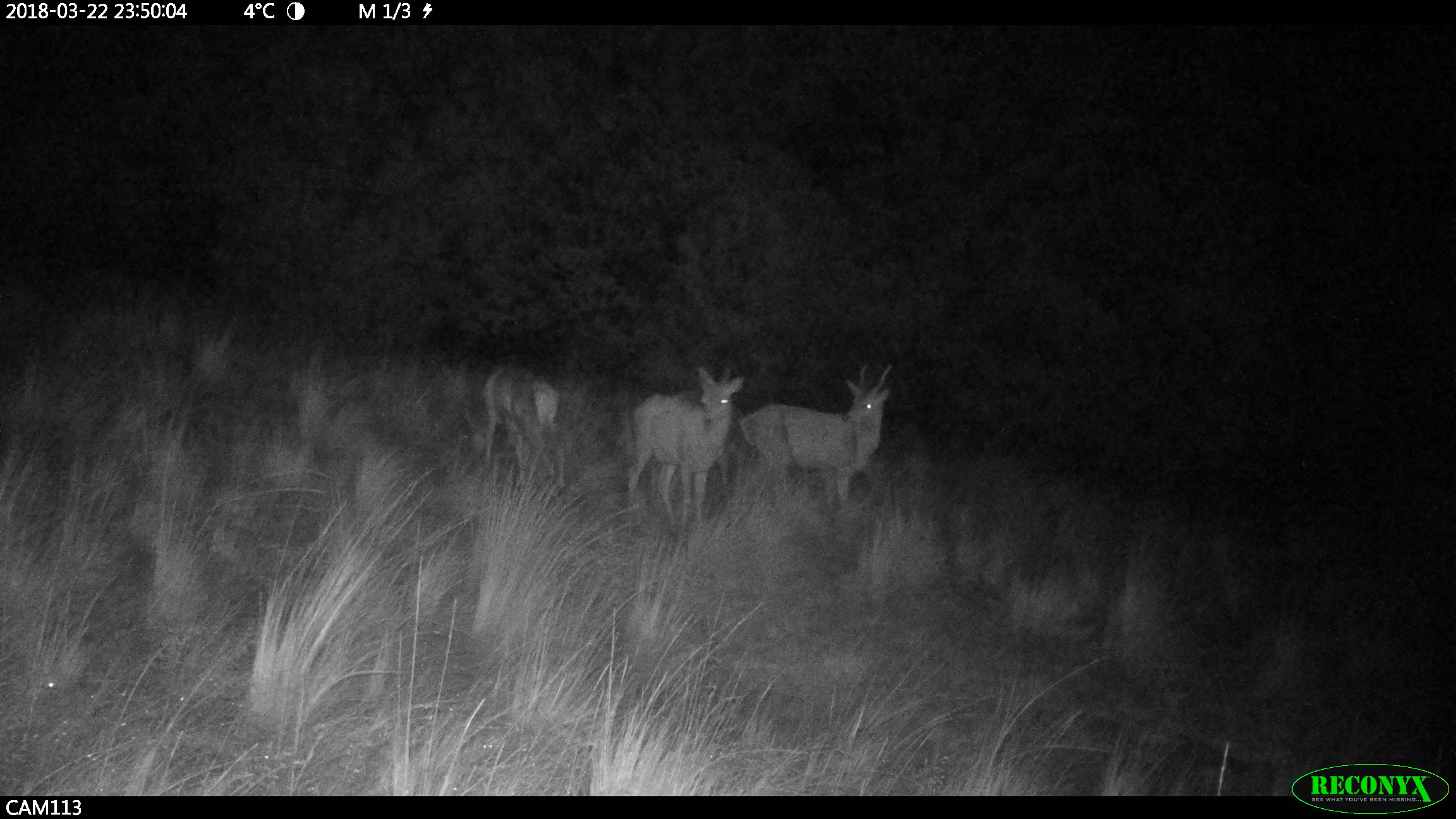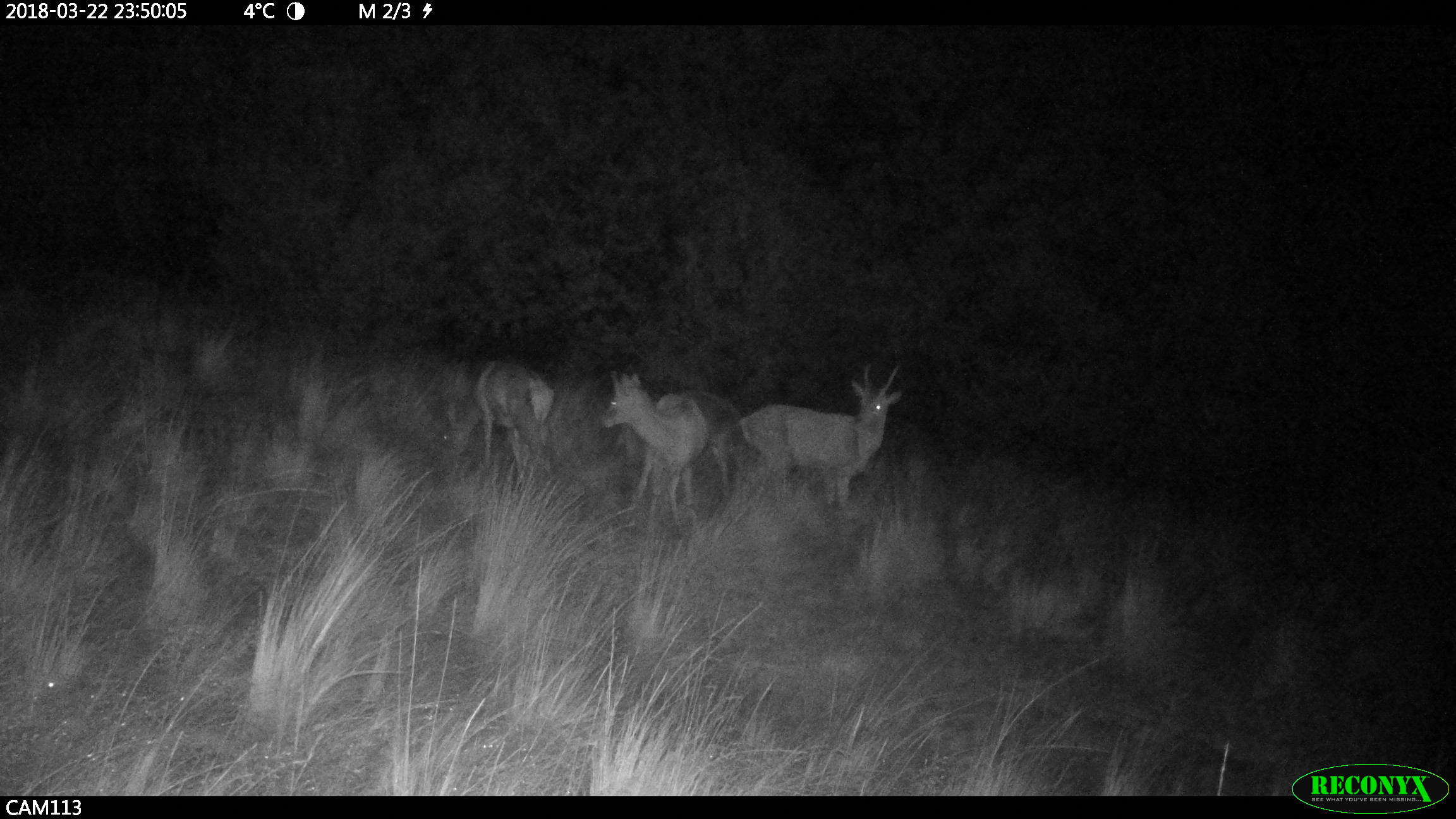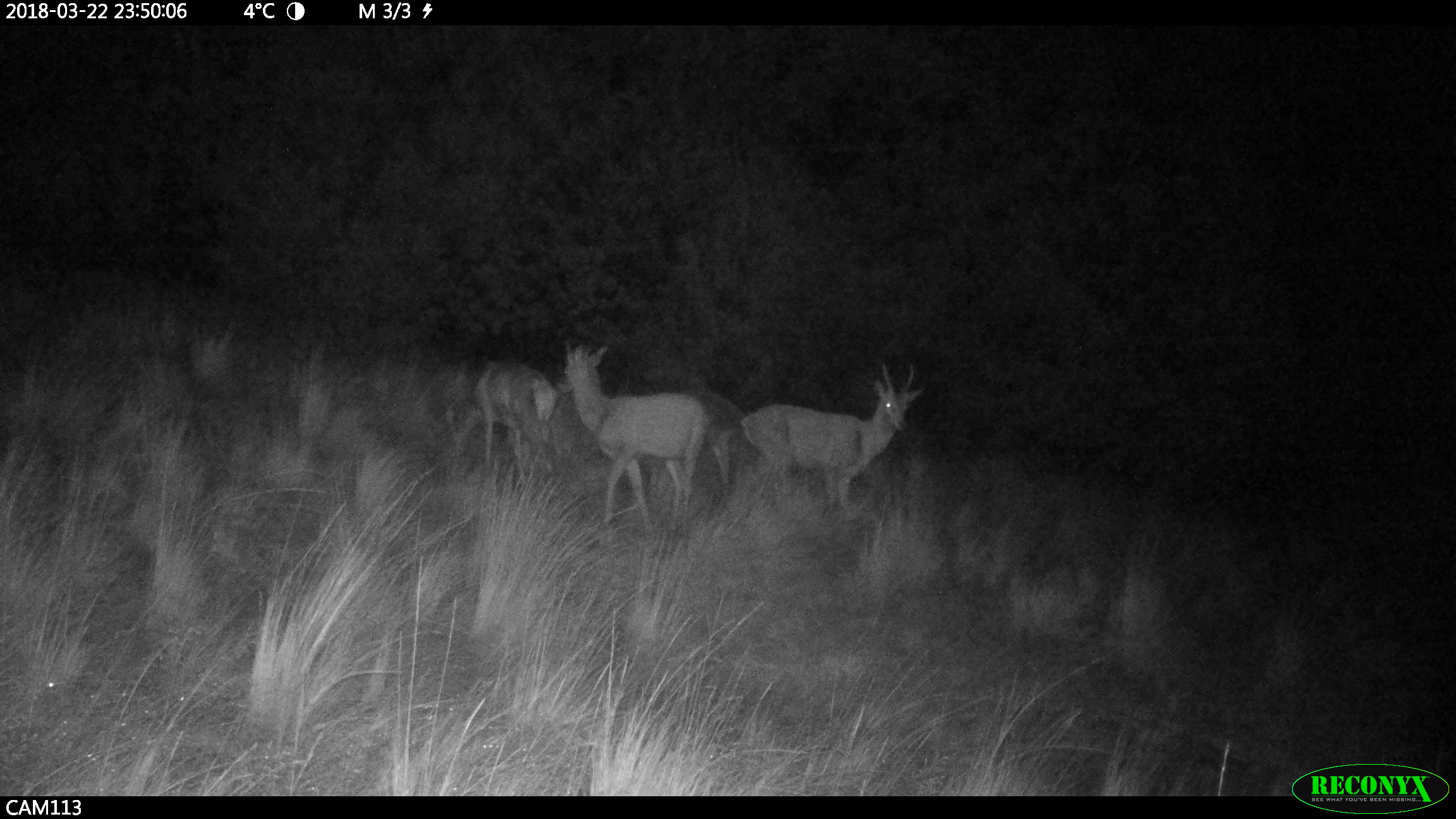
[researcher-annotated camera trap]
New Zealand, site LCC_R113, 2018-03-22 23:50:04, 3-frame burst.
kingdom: Animalia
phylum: Chordata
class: Mammalia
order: Artiodactyla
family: Cervidae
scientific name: Cervidae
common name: deer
Deer (Cervidae).